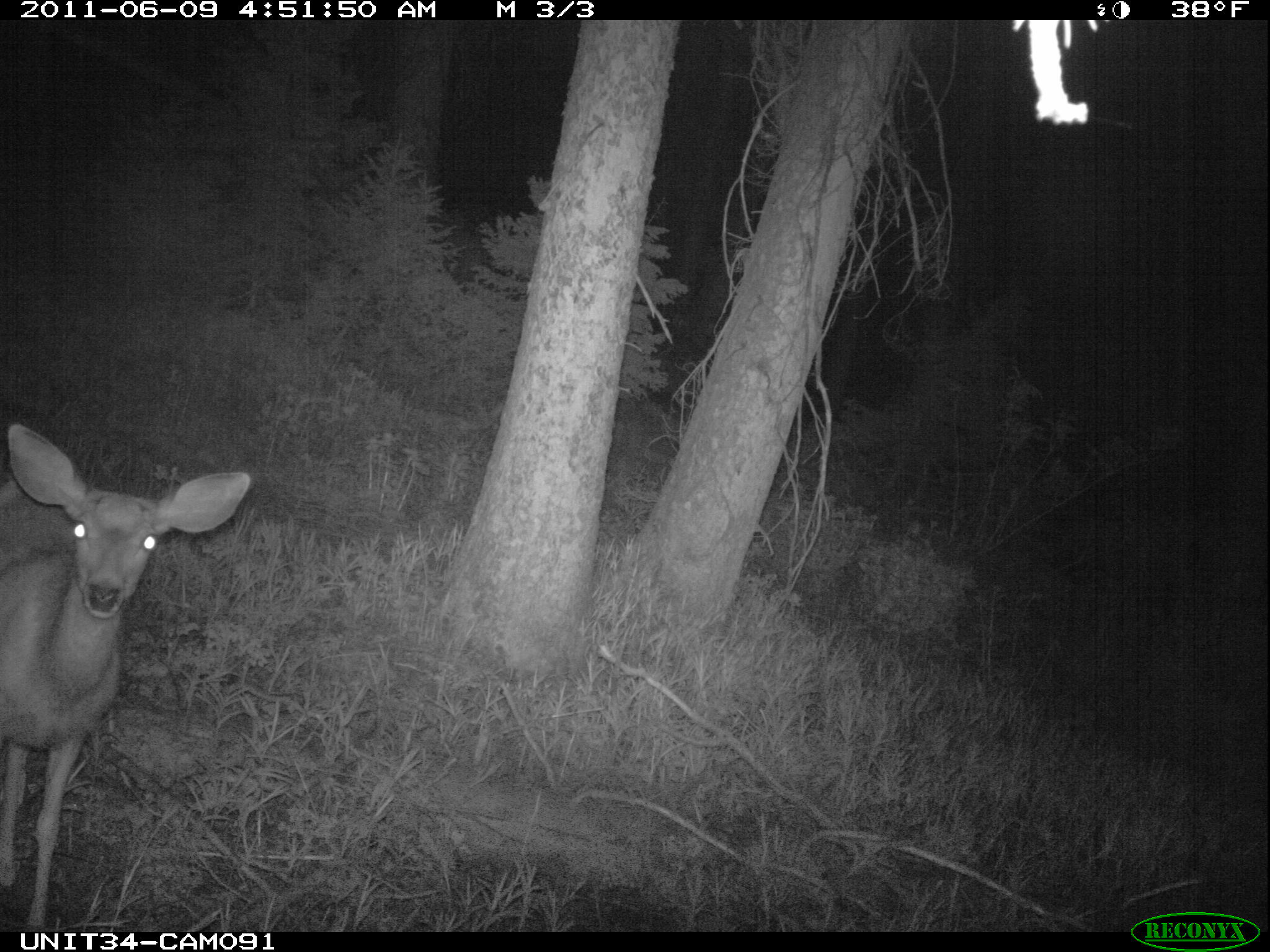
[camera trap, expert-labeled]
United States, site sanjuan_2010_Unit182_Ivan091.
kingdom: Animalia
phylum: Chordata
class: Mammalia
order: Artiodactyla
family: Cervidae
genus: Odocoileus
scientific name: Odocoileus hemionus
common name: mule deer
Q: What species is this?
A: Odocoileus hemionus (mule deer).